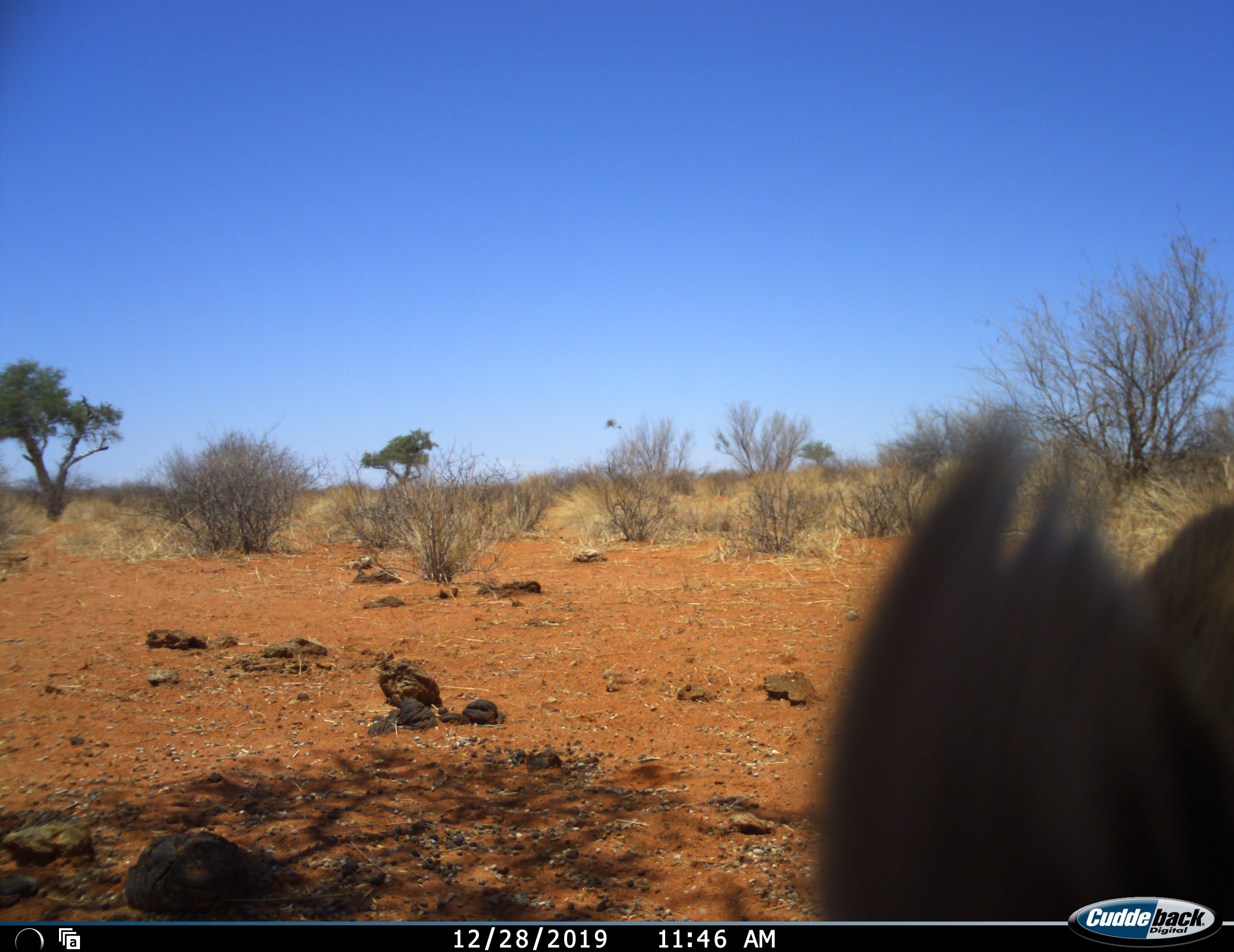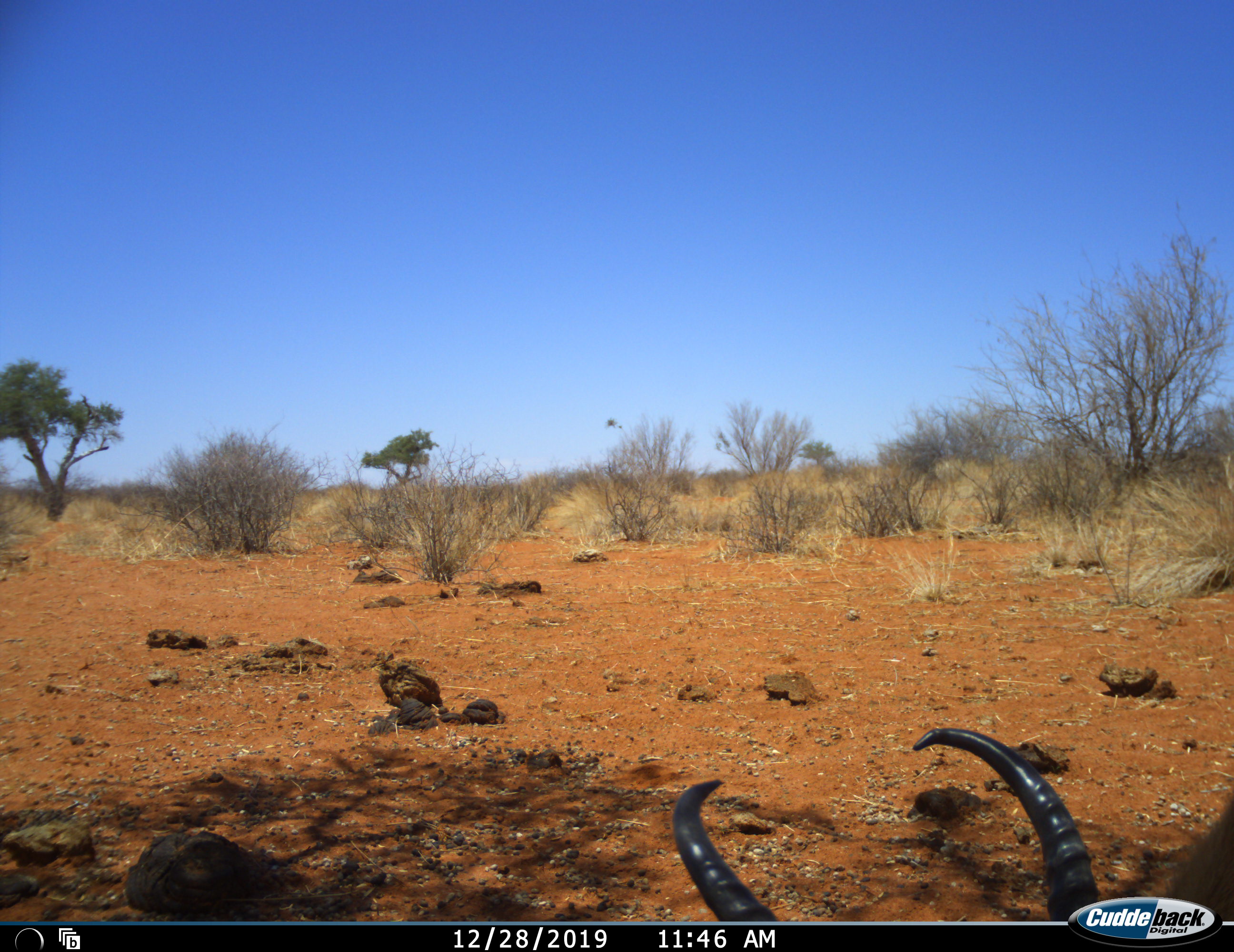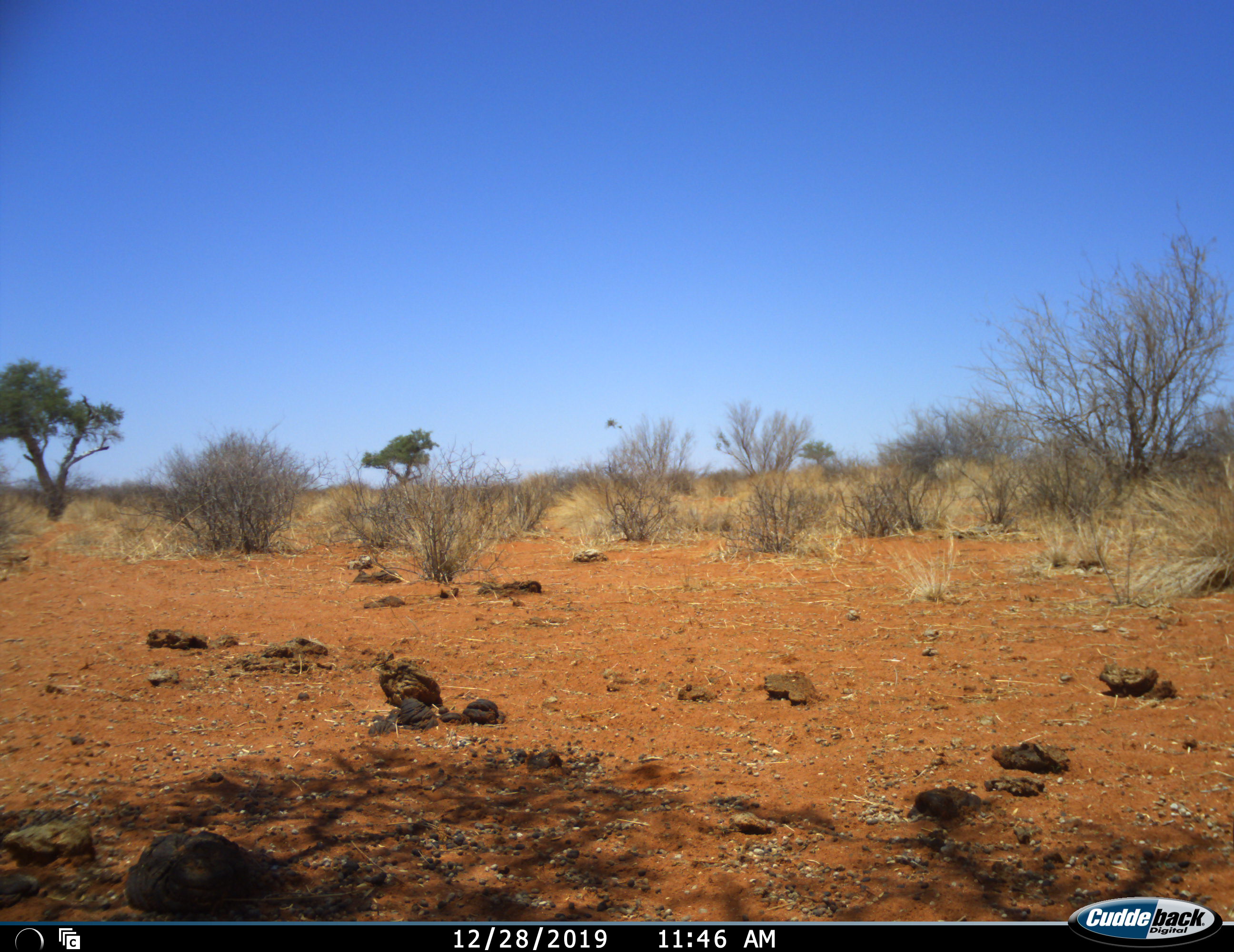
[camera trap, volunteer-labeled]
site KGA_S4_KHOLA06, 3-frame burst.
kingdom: Animalia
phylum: Chordata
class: Mammalia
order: Artiodactyla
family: Bovidae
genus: Antidorcas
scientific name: Antidorcas marsupialis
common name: springbok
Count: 1.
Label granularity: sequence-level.